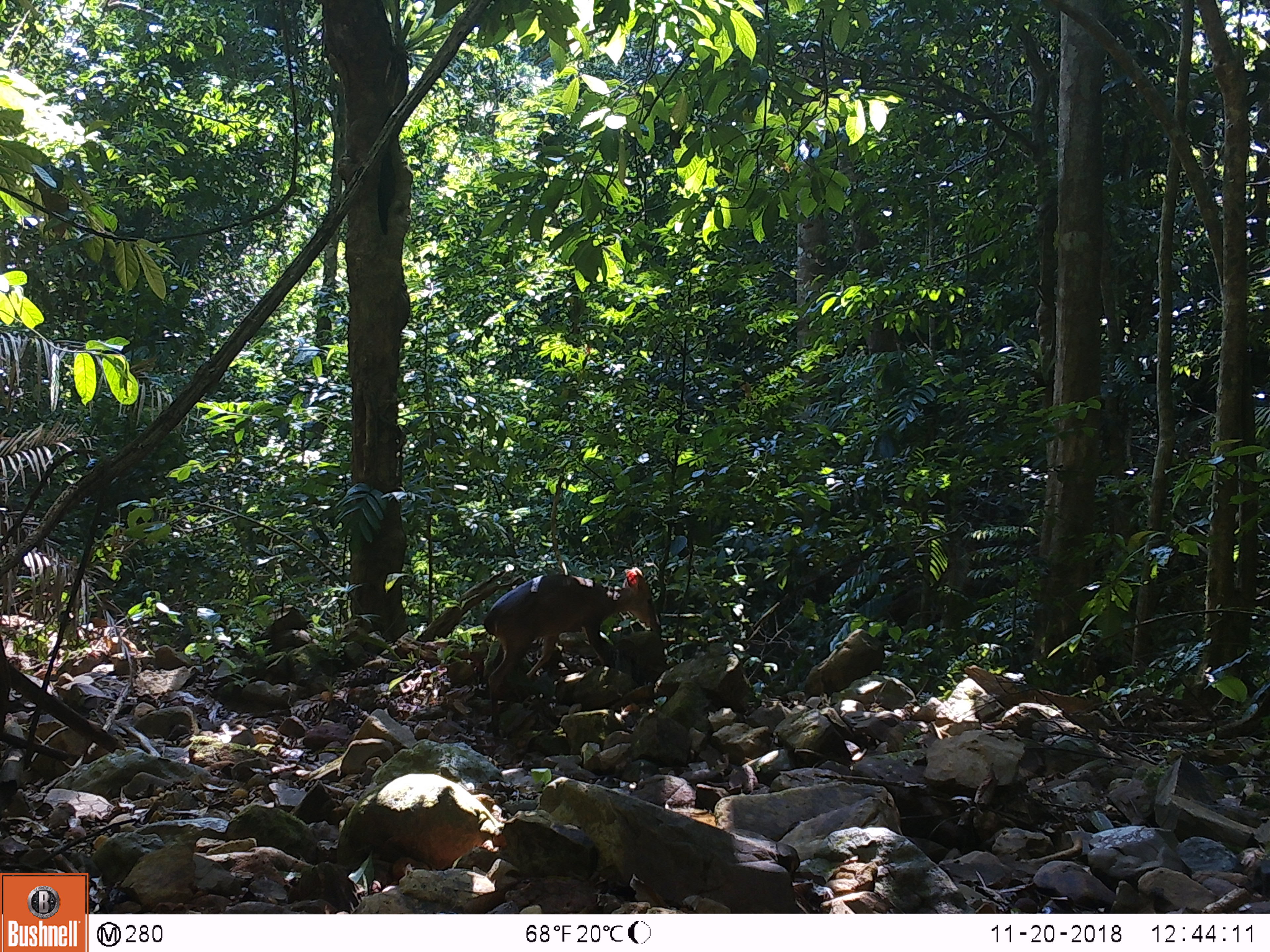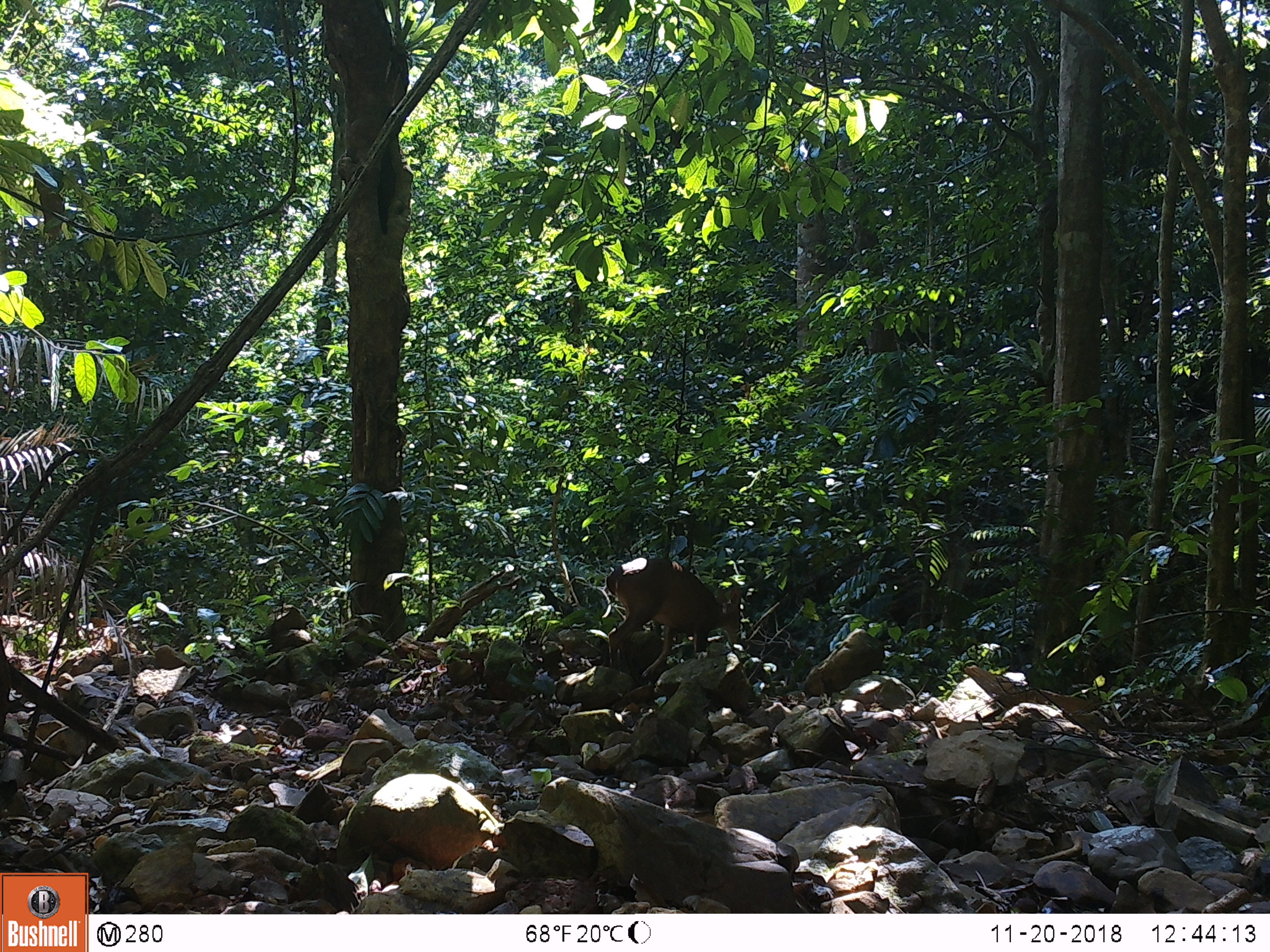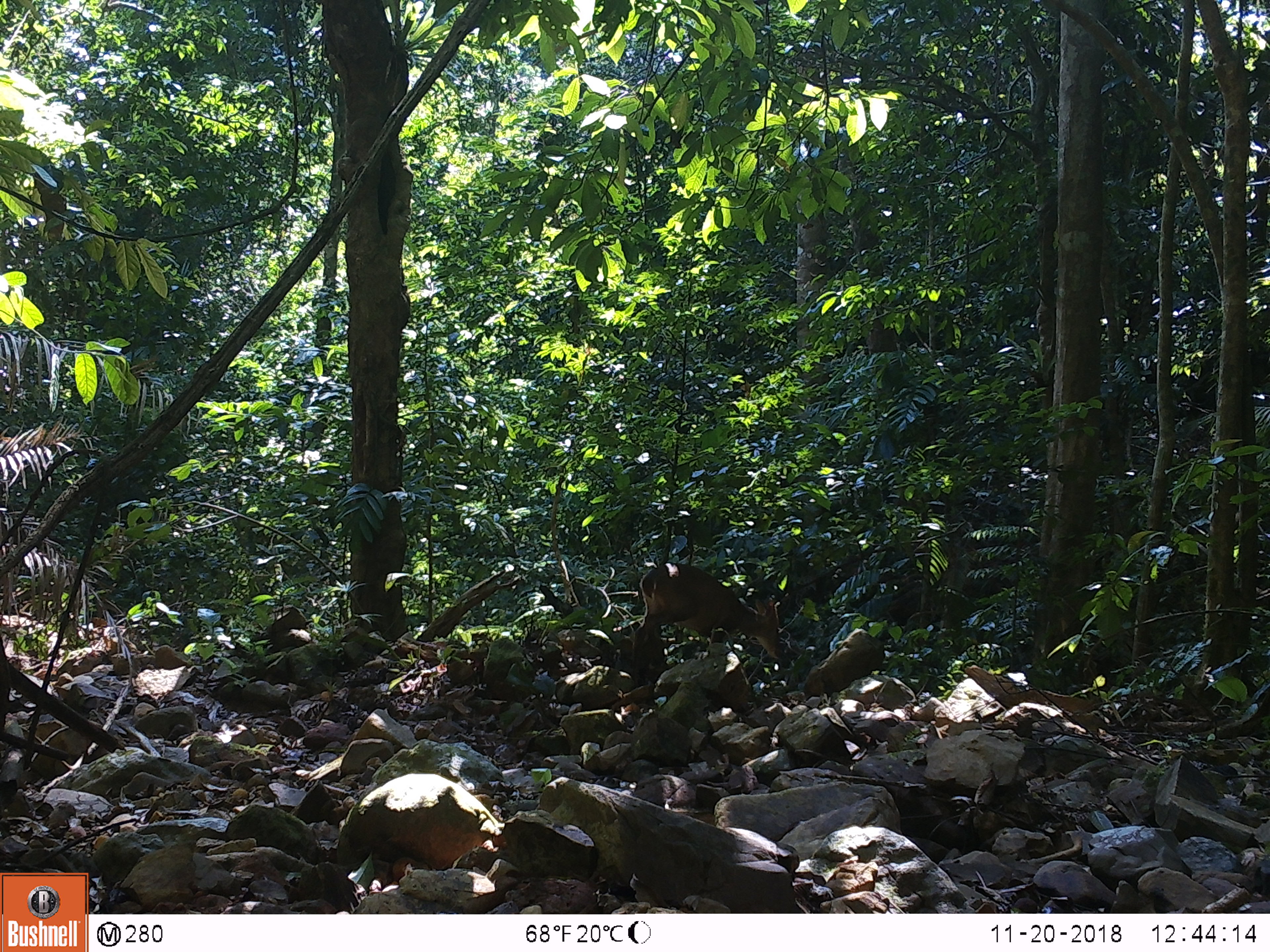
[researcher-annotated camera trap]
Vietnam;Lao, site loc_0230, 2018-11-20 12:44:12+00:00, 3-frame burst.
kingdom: Animalia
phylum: Chordata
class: Mammalia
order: Artiodactyla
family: Cervidae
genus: Muntiacus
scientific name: Muntiacus vuquangensis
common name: large-antlered muntjac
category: large antlered muntjac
Large antlered muntjac (large-antlered muntjac) (Muntiacus vuquangensis). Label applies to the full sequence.